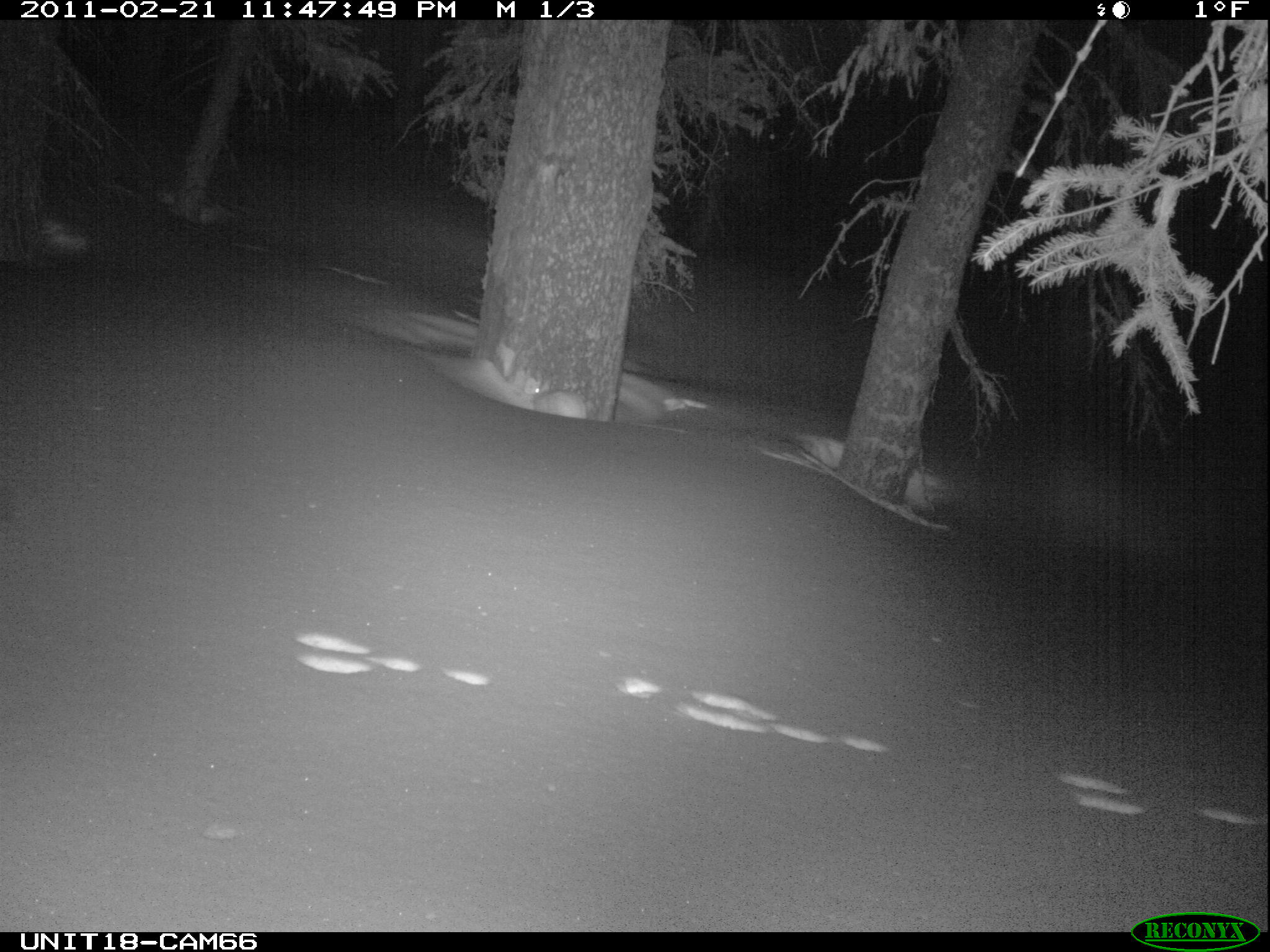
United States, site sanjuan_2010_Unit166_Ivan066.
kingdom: Animalia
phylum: Chordata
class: Mammalia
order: Lagomorpha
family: Leporidae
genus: Lepus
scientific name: Lepus americanus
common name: snowshoe hare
Lepus americanus (snowshoe hare).